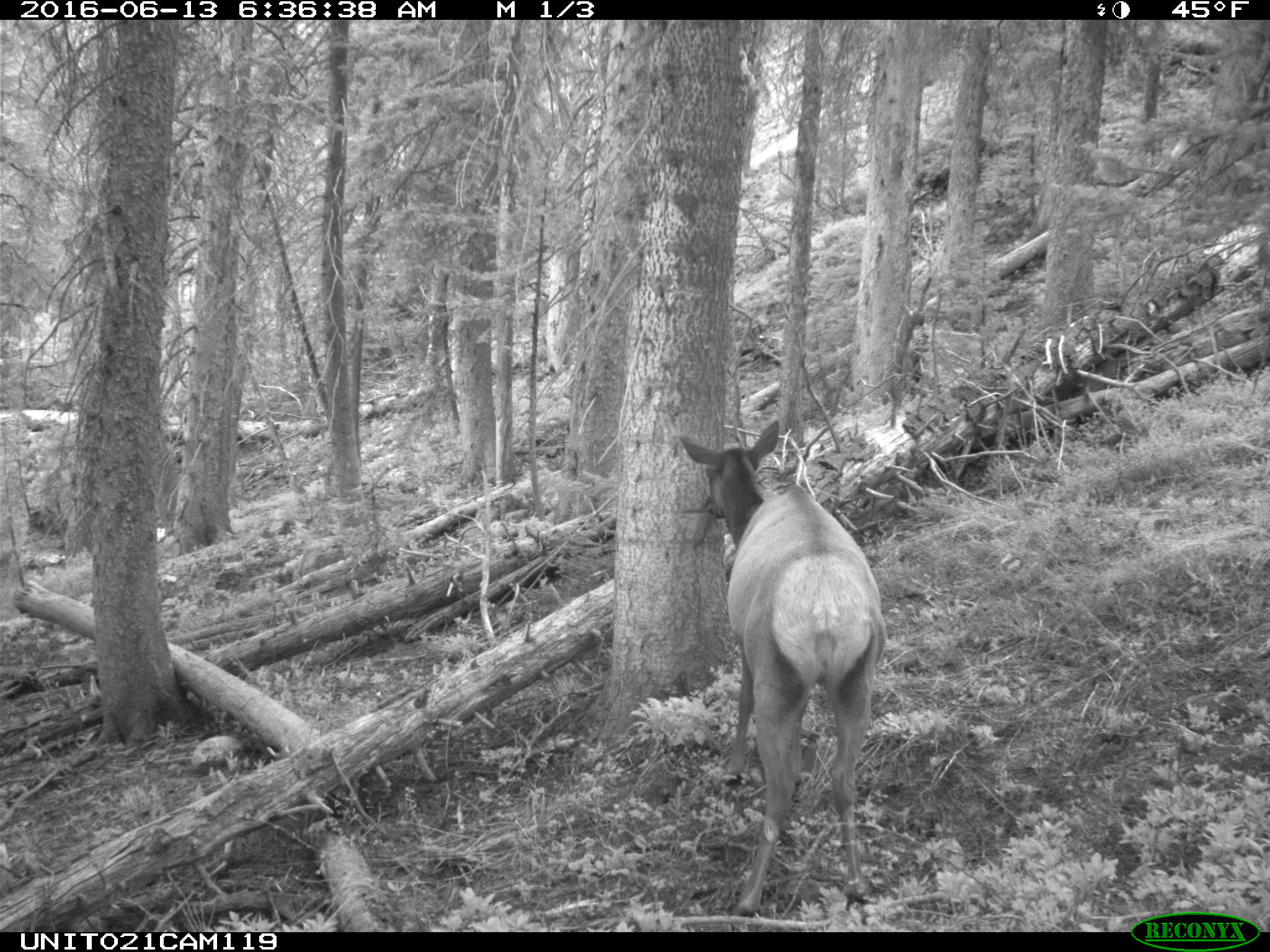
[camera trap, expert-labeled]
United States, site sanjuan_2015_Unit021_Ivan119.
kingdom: Animalia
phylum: Chordata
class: Mammalia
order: Artiodactyla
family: Cervidae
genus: Cervus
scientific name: Cervus elaphus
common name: red deer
Cervus elaphus (red deer).